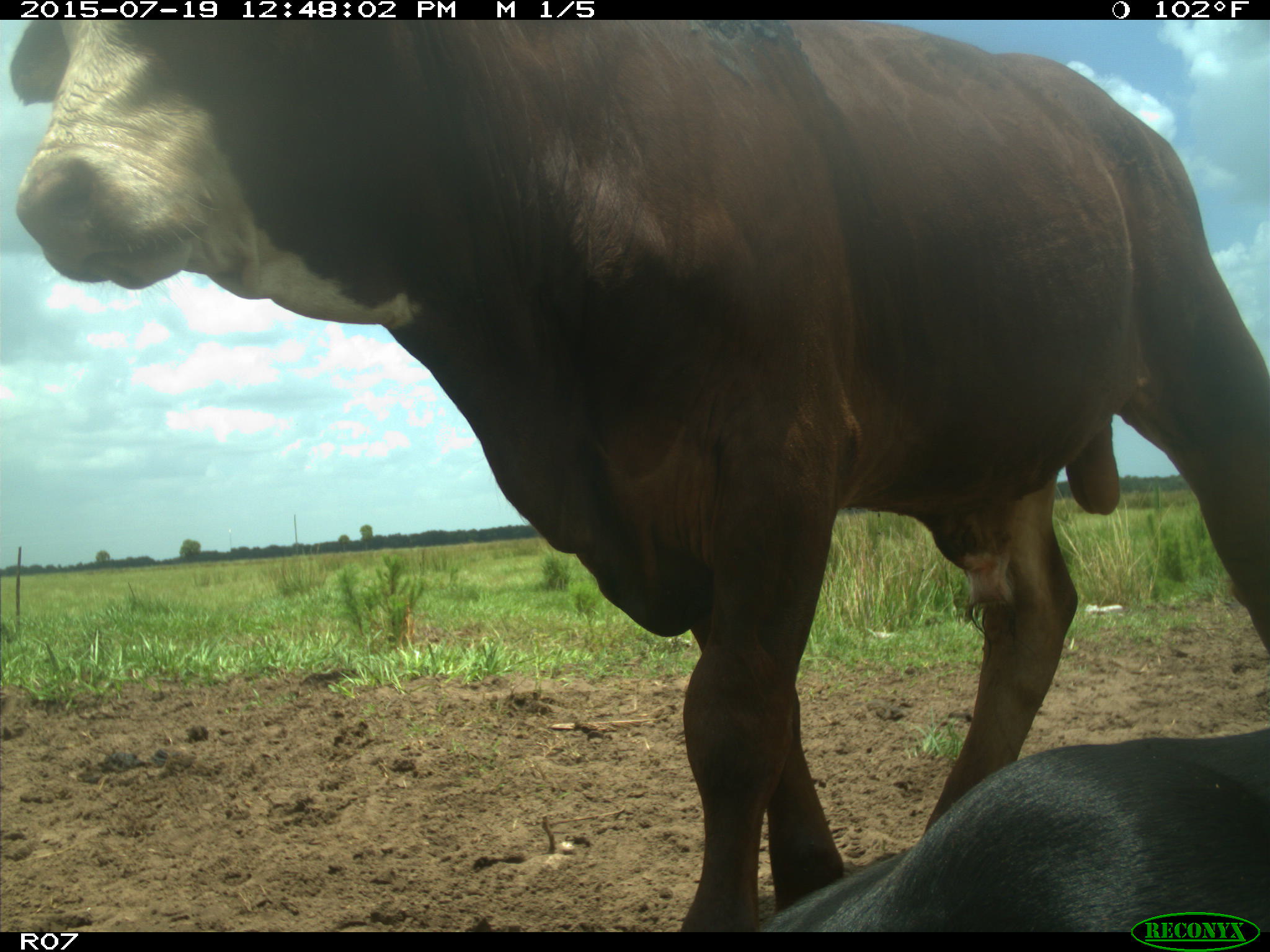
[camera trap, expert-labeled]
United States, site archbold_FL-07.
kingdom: Animalia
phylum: Chordata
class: Mammalia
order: Artiodactyla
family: Bovidae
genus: Bos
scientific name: Bos taurus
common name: domestic cow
Bos taurus (domestic cow).